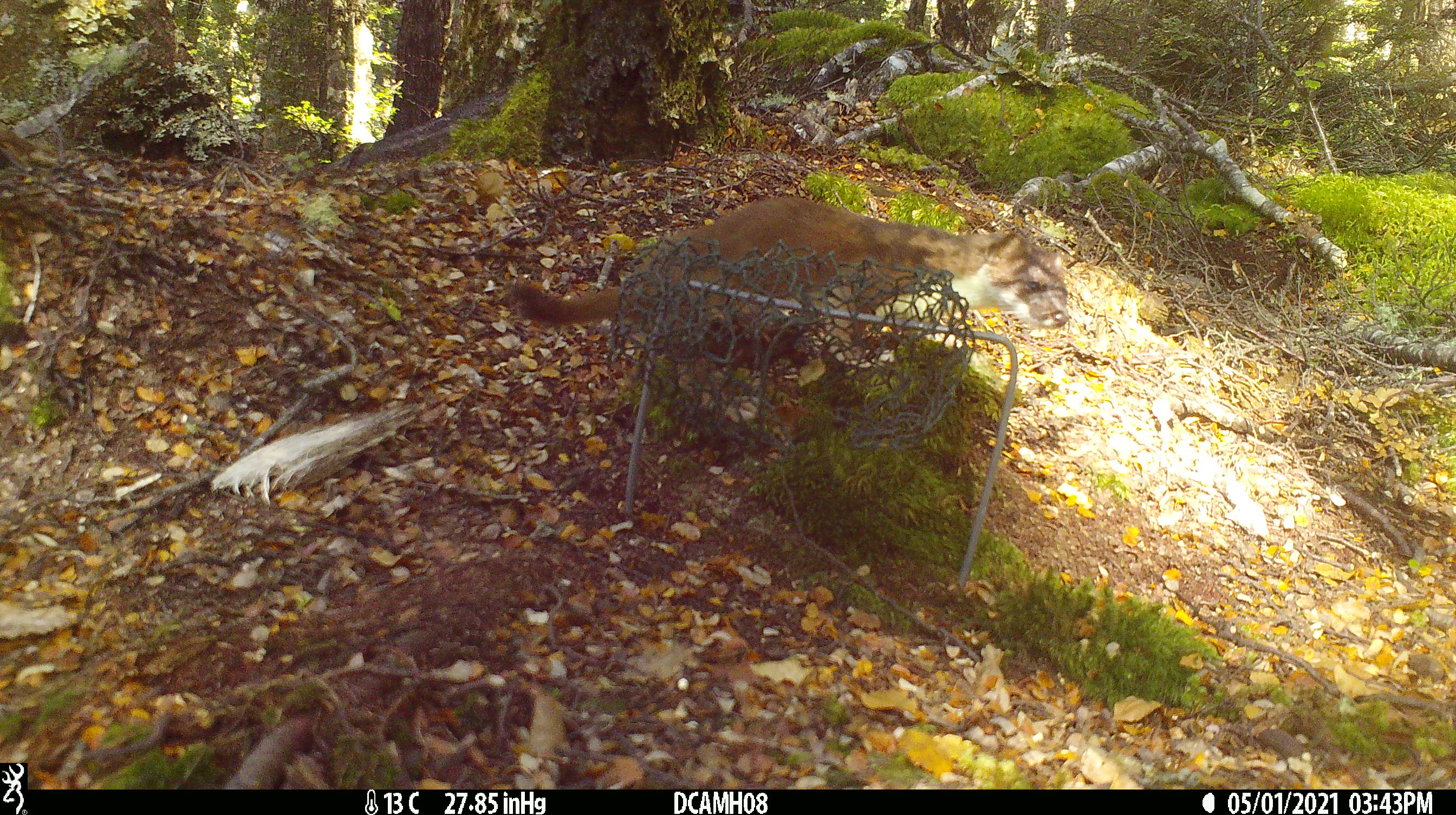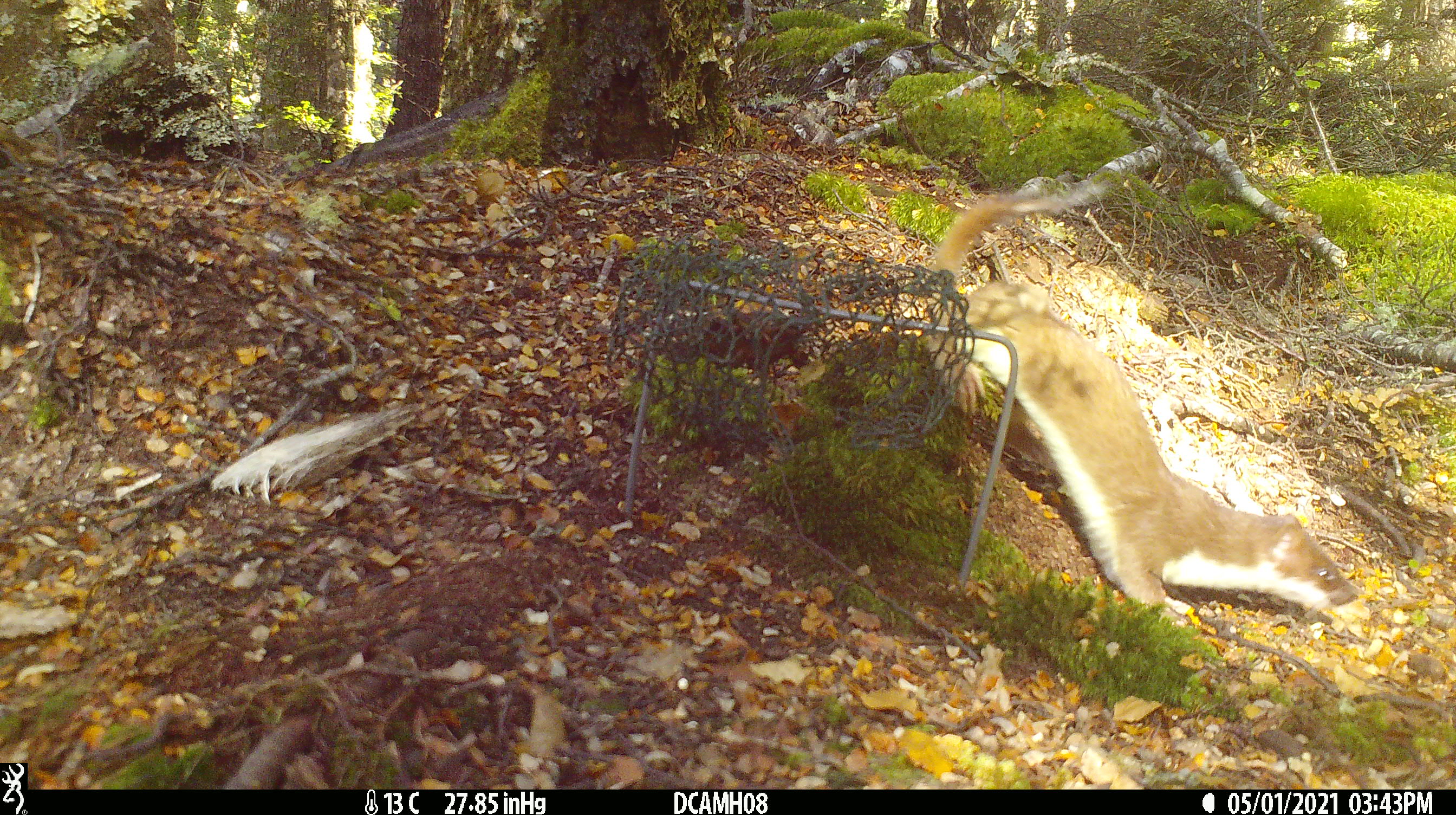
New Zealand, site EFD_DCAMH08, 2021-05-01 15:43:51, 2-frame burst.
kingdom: Animalia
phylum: Chordata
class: Mammalia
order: Carnivora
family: Mustelidae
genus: Mustela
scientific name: Mustela erminea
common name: stoat